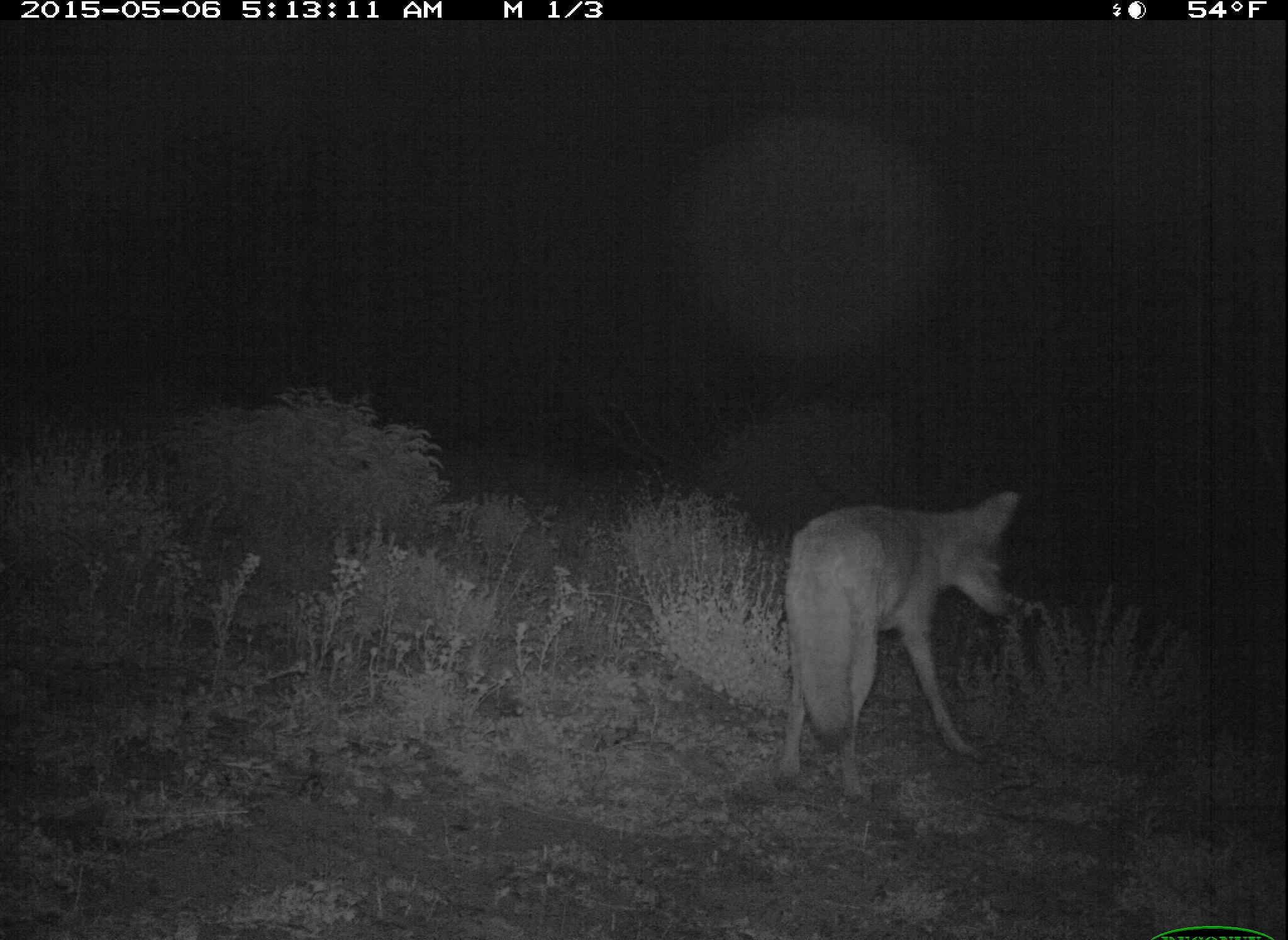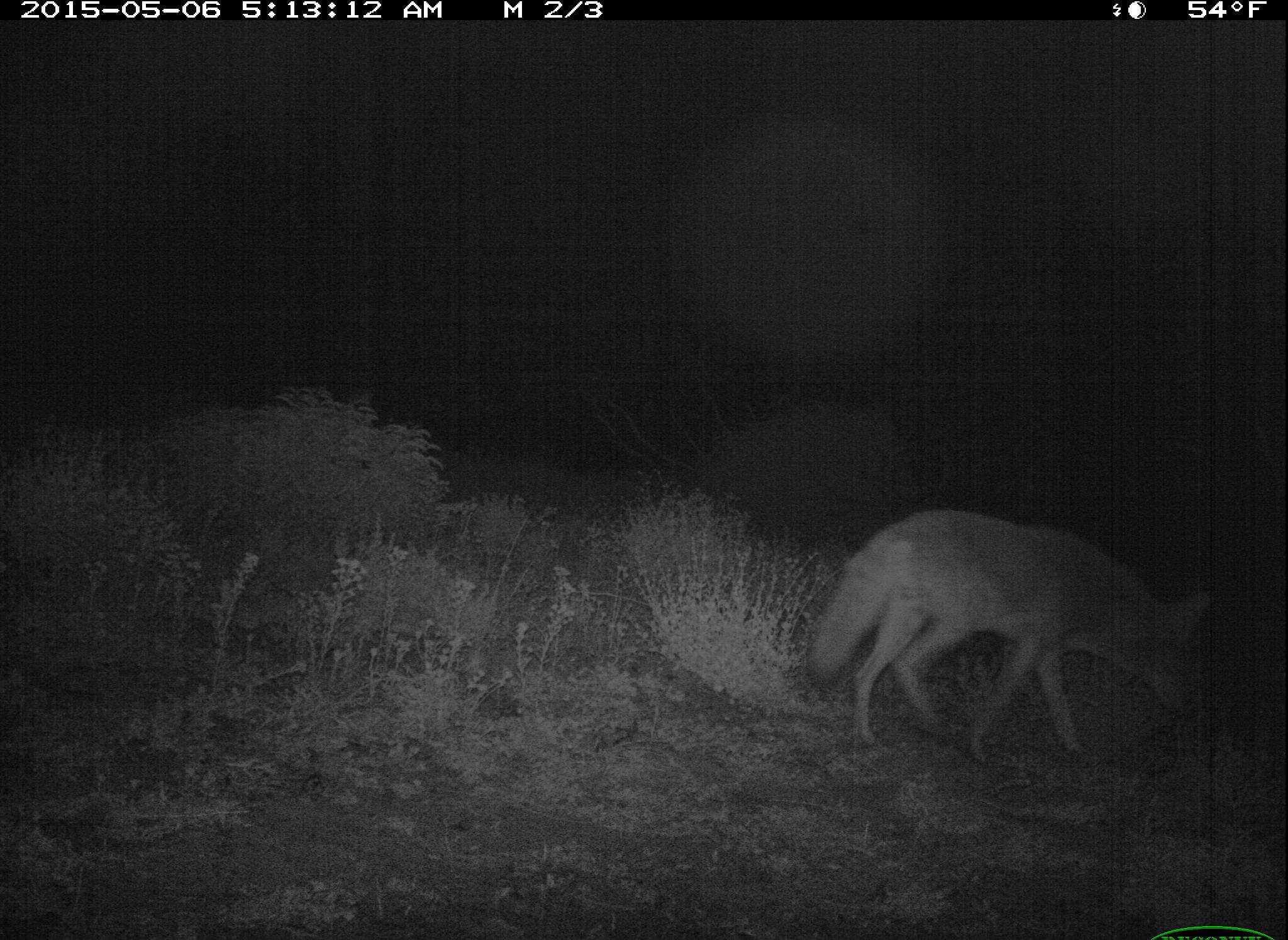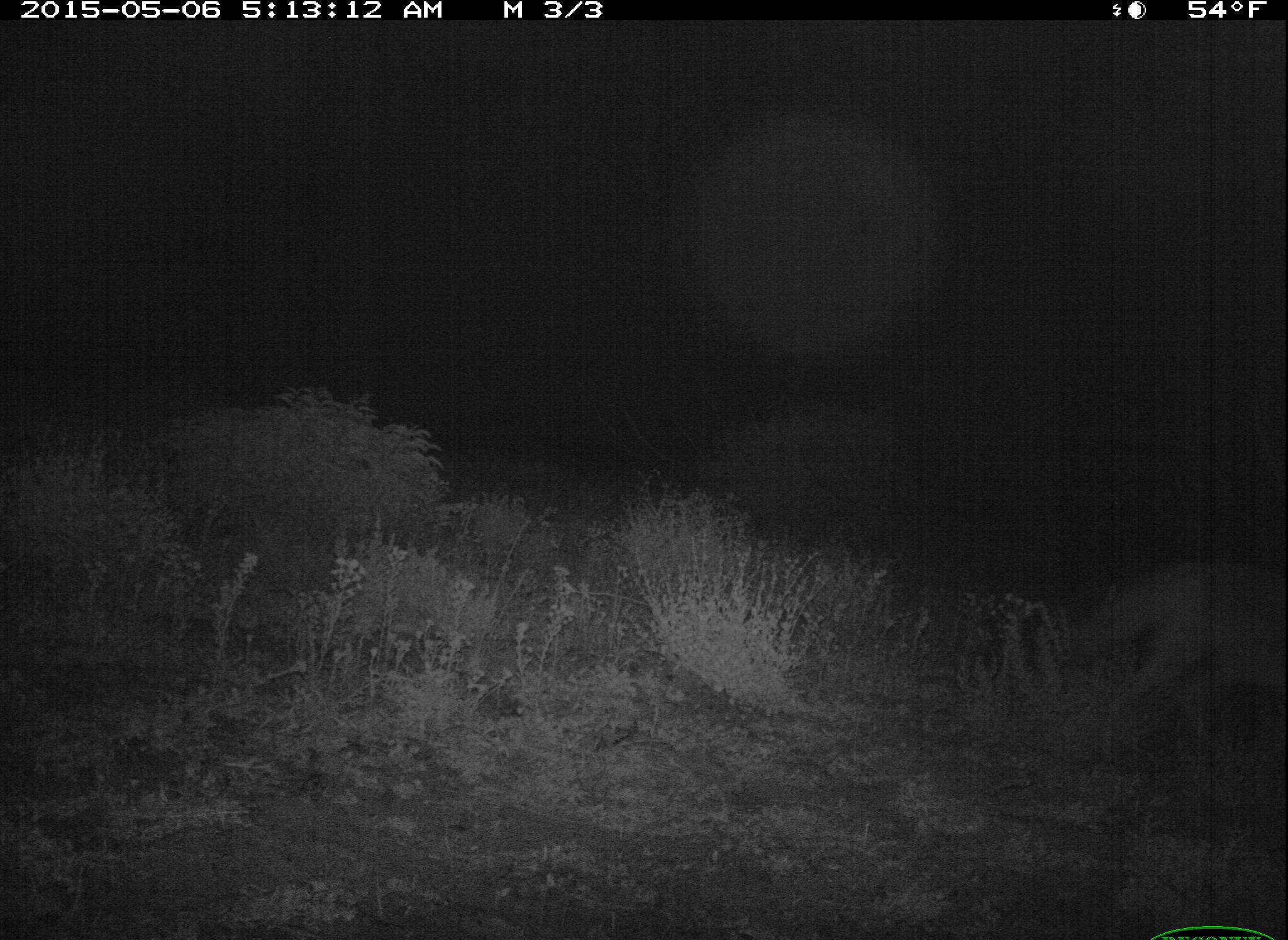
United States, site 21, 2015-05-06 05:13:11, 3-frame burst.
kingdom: Animalia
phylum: Chordata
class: Mammalia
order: Carnivora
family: Canidae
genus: Canis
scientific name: Canis latrans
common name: coyote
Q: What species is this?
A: Coyote (Canis latrans).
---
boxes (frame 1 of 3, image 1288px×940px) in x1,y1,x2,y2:
coyote: 773,490,1025,804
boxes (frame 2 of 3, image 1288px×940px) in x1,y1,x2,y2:
coyote: 803,508,1218,767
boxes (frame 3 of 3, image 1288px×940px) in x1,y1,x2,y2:
coyote: 1053,554,1288,770